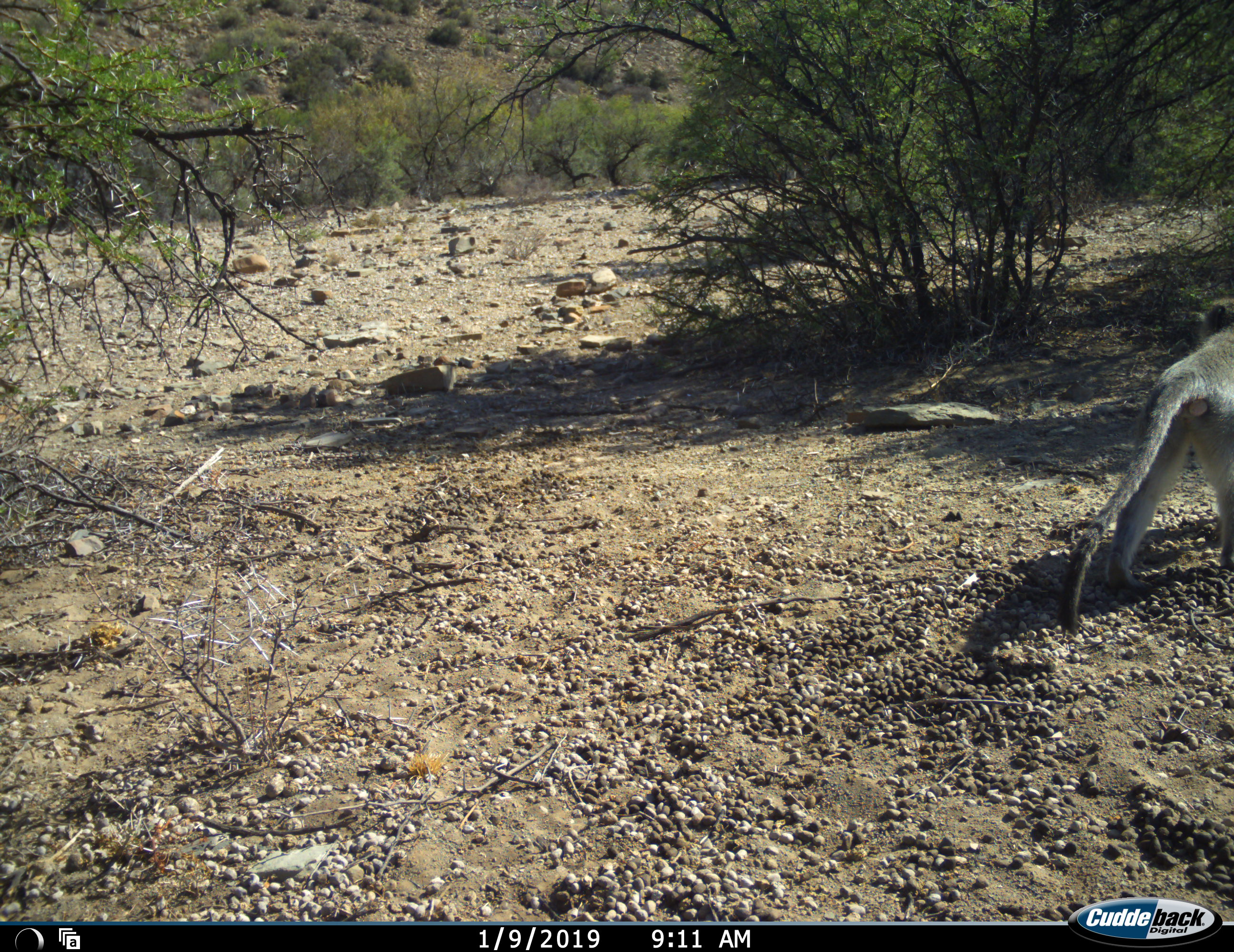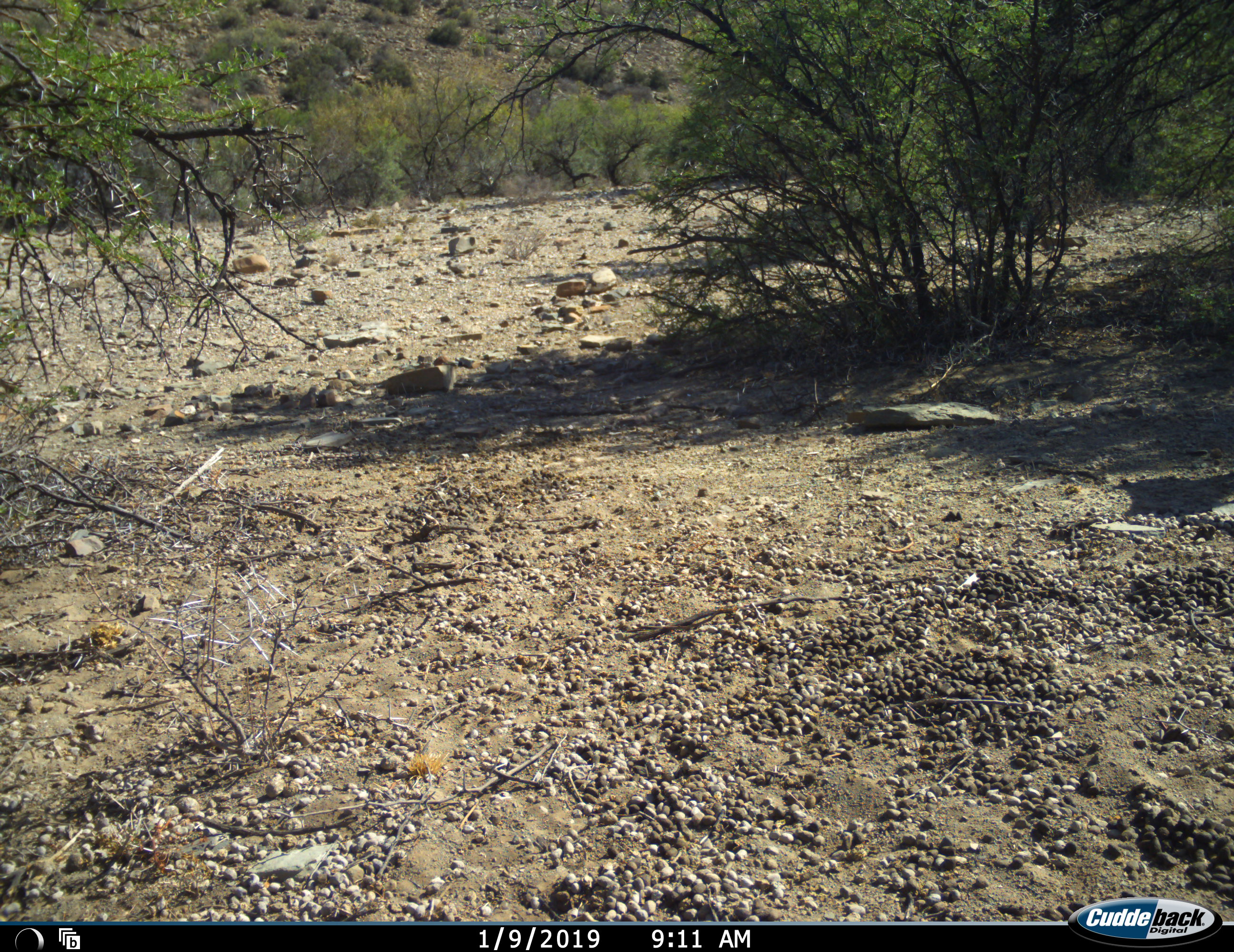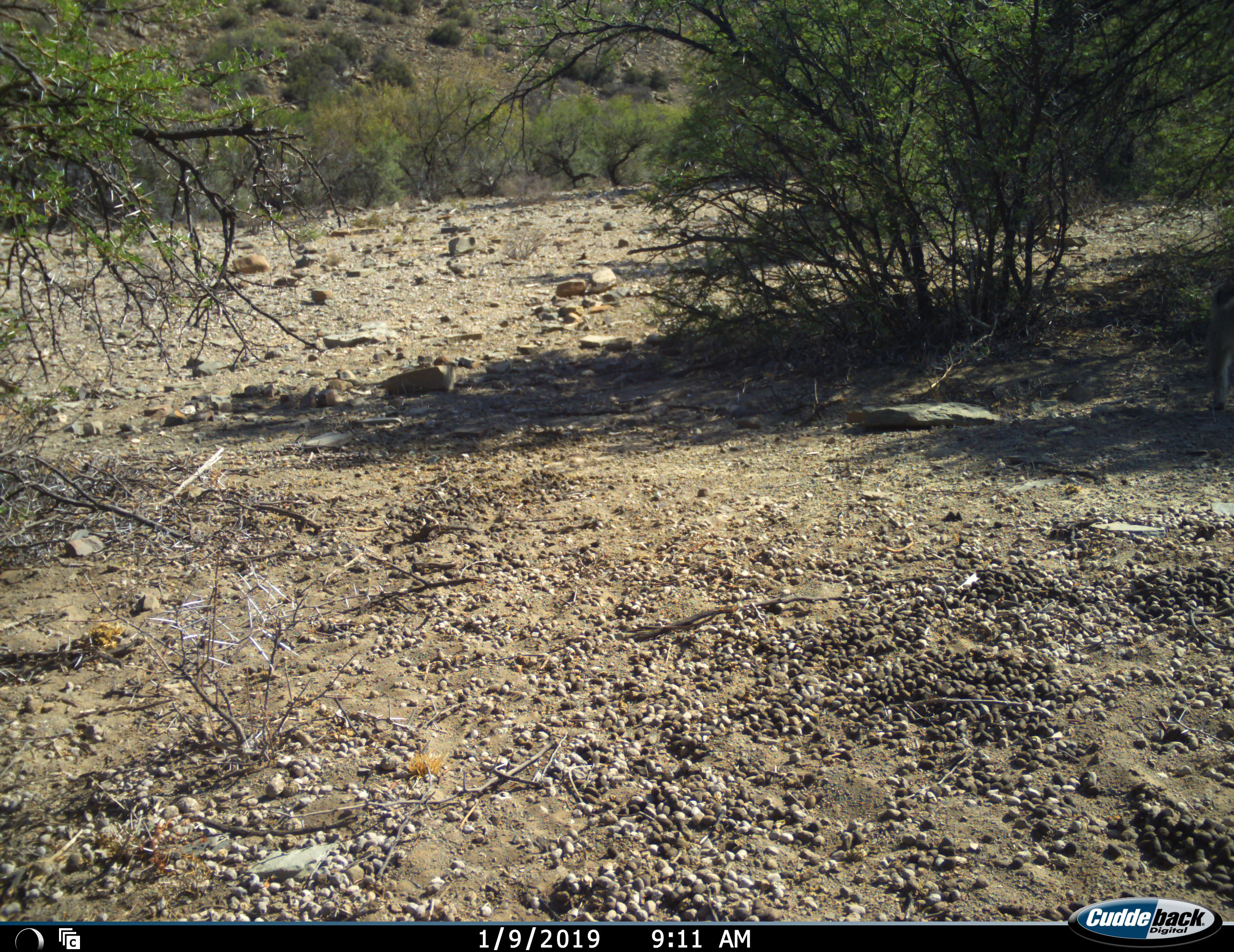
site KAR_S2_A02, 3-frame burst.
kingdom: Animalia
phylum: Chordata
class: Mammalia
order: Primates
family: Cercopithecidae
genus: Chlorocebus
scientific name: Chlorocebus pygerythrus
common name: vervet monkey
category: monkeyvervet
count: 1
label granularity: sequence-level